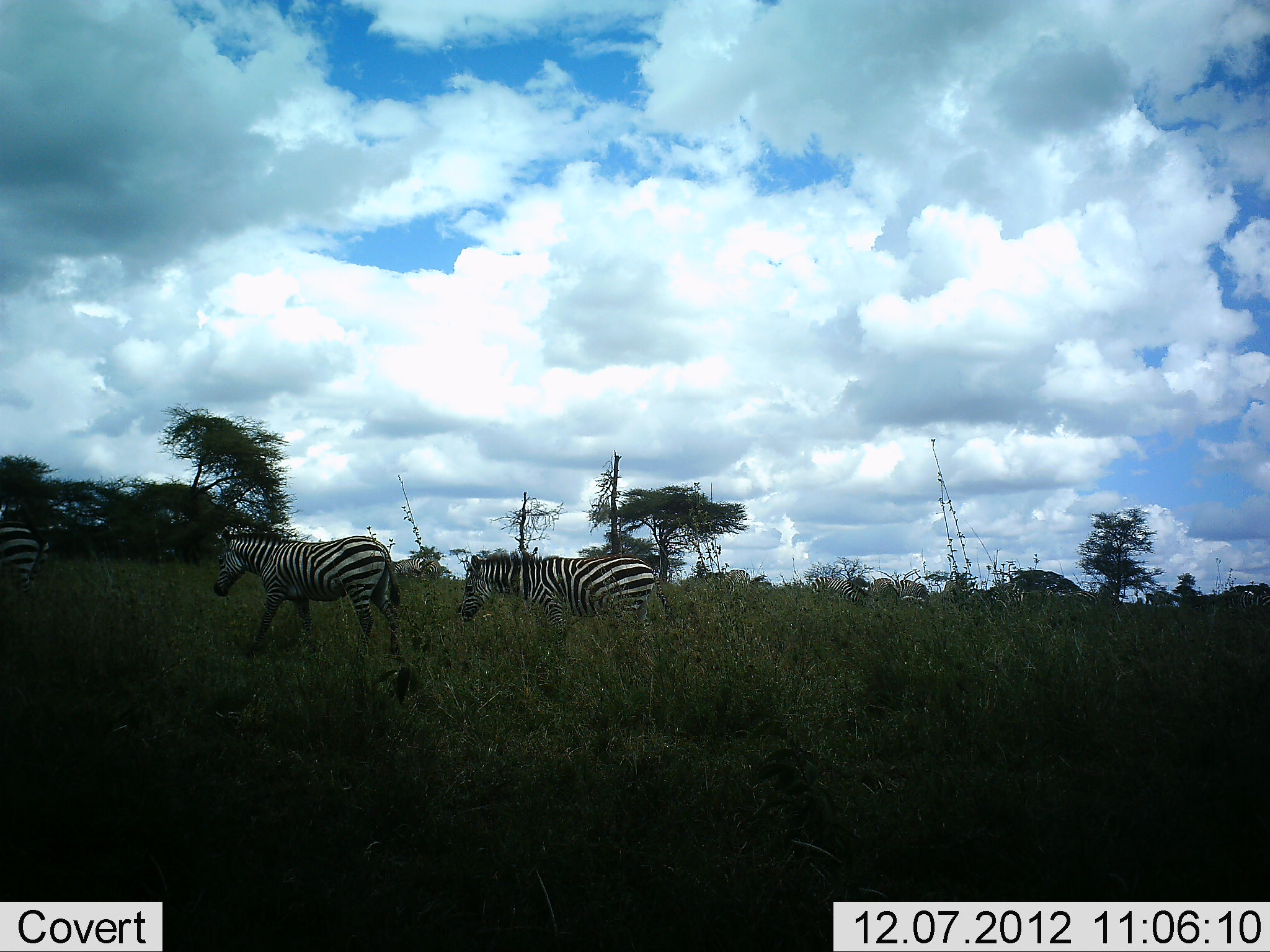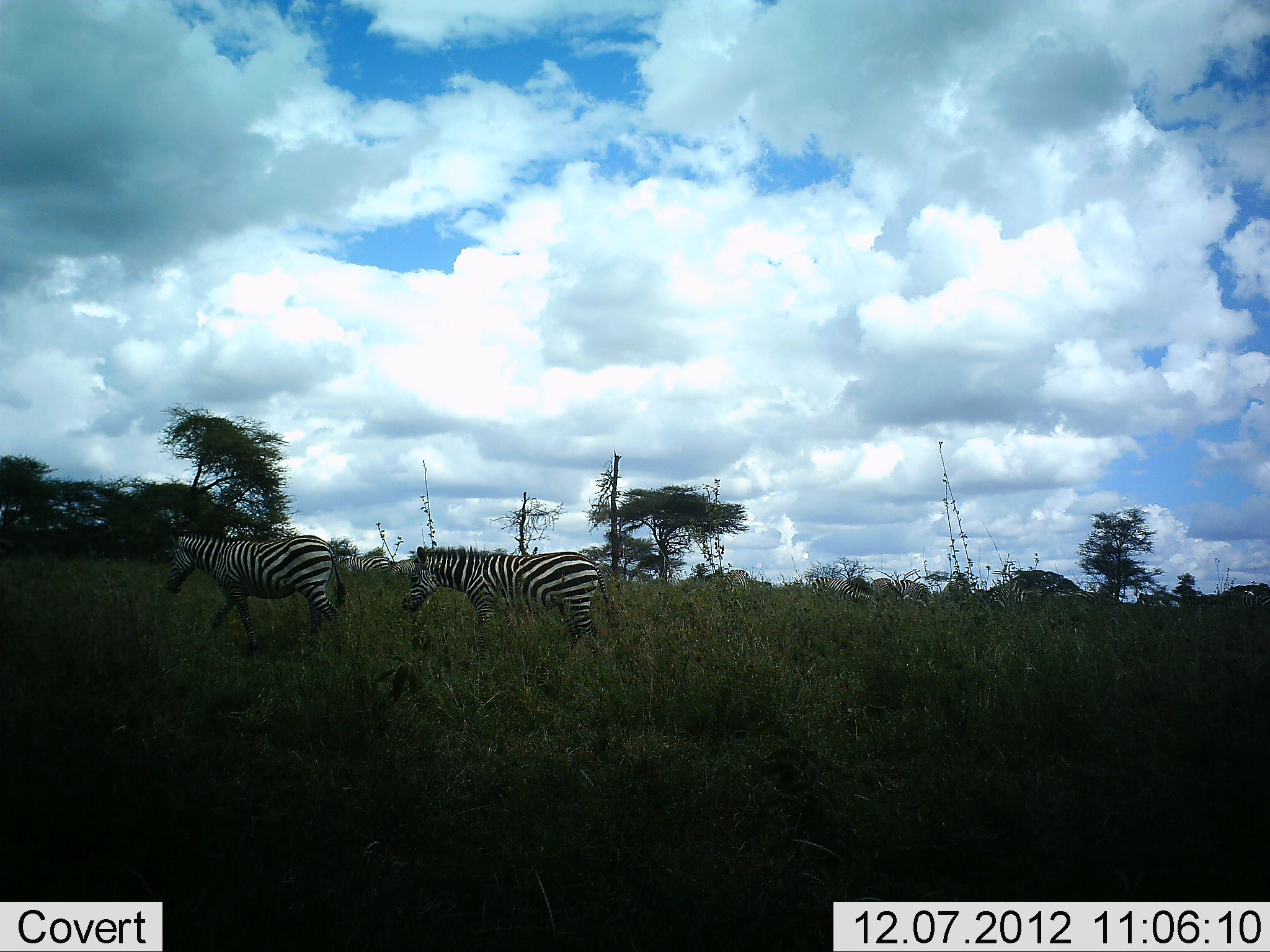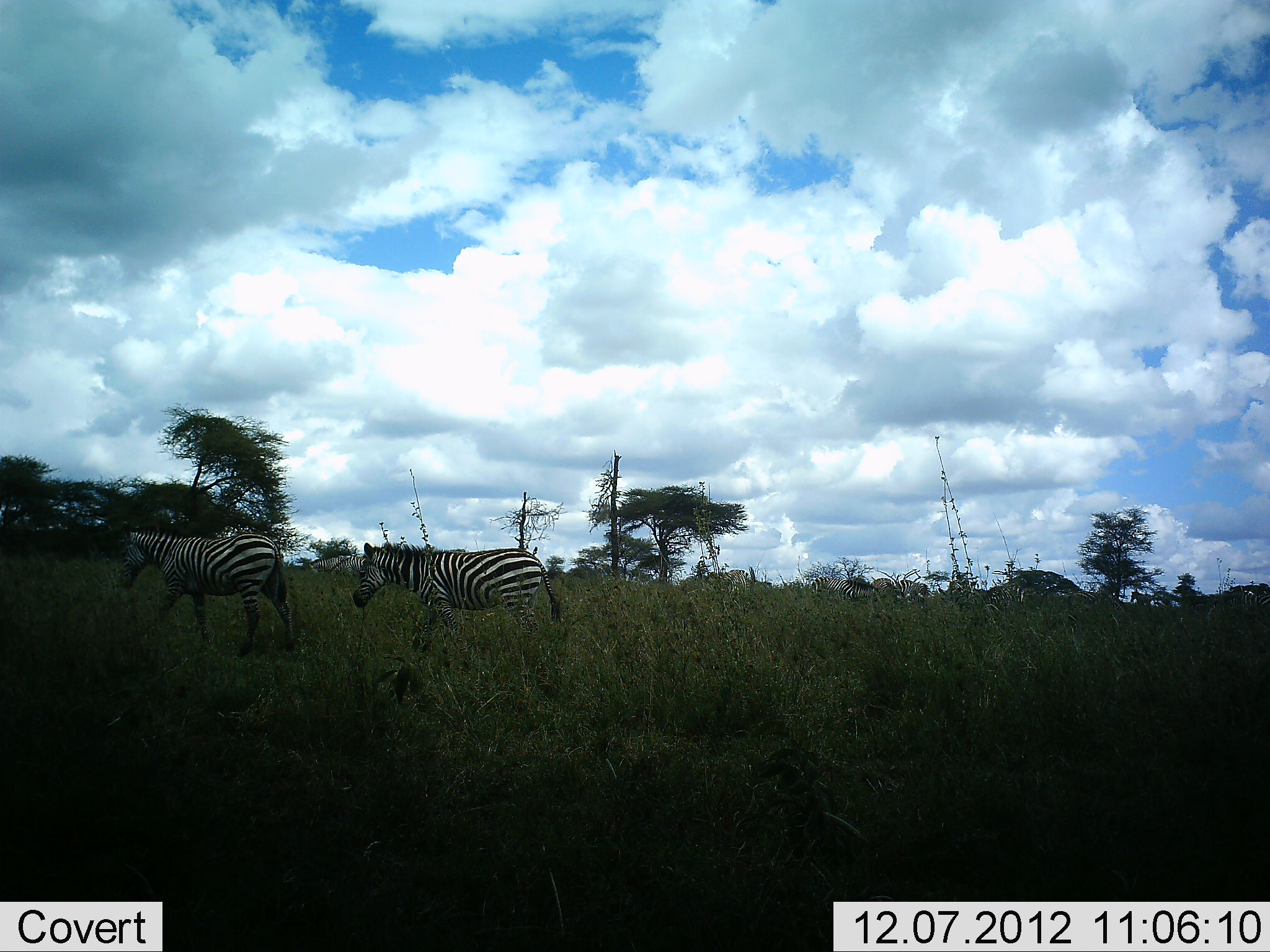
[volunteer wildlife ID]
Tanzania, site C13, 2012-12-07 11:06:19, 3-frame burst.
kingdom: Animalia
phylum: Chordata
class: Mammalia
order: Perissodactyla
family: Equidae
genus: Equus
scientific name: Equus quagga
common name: plains zebra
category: zebra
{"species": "zebra (plains zebra) (Equus quagga)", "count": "3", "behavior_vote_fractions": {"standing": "20%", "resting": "0%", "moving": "90%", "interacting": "0%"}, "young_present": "0%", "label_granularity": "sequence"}